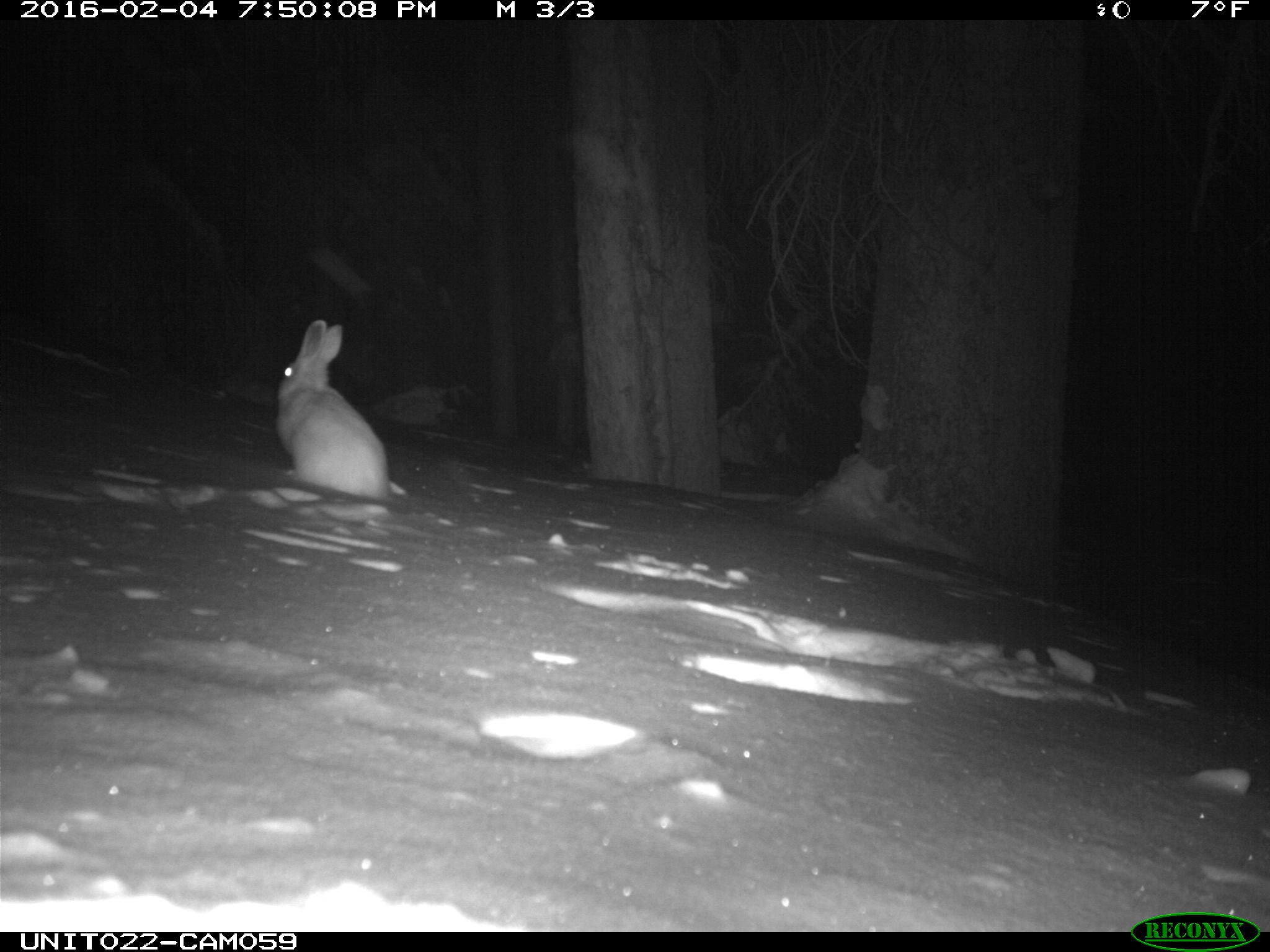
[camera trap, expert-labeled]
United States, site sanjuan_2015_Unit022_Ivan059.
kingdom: Animalia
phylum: Chordata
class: Mammalia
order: Lagomorpha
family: Leporidae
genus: Lepus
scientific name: Lepus americanus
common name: snowshoe hare